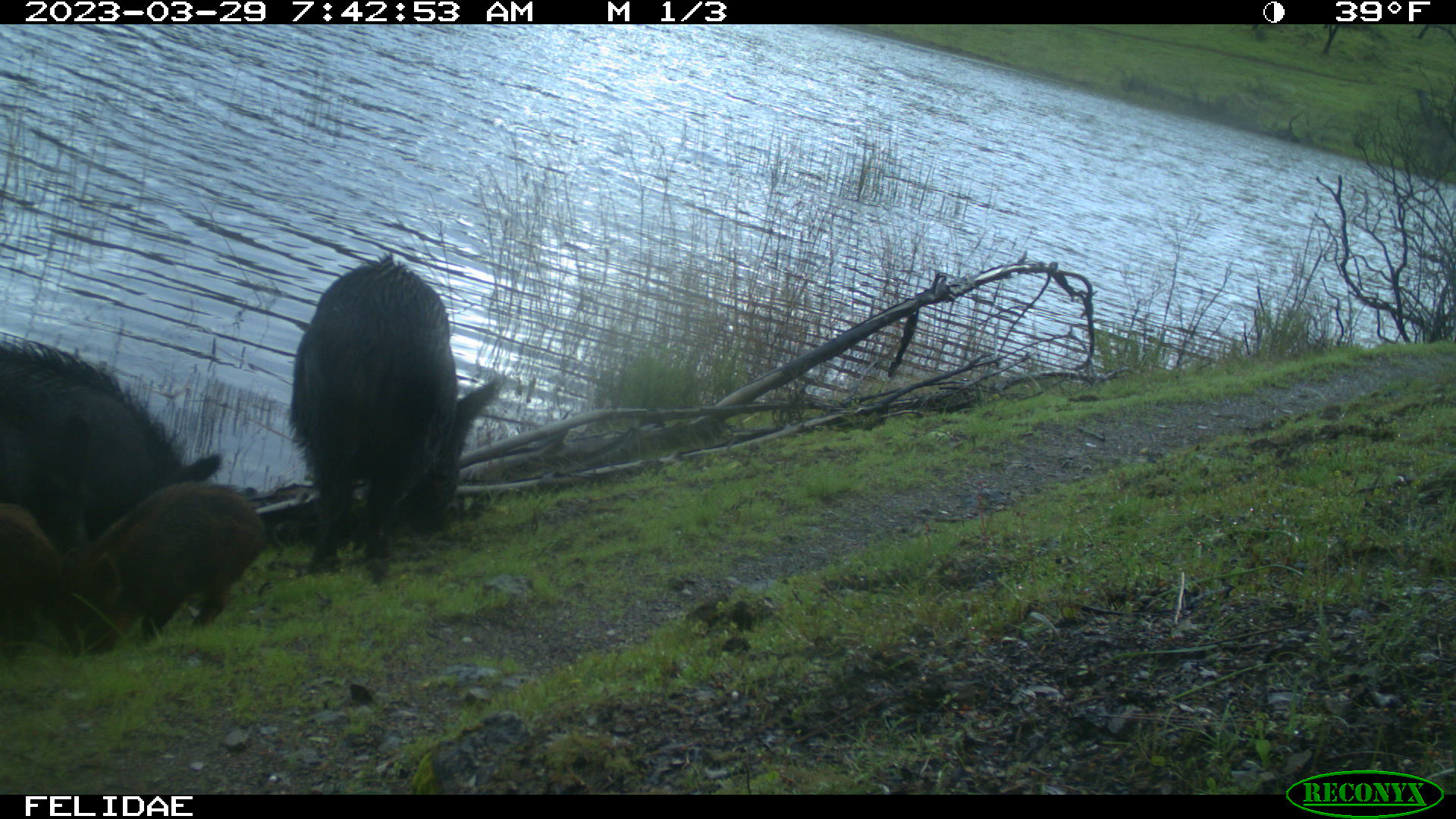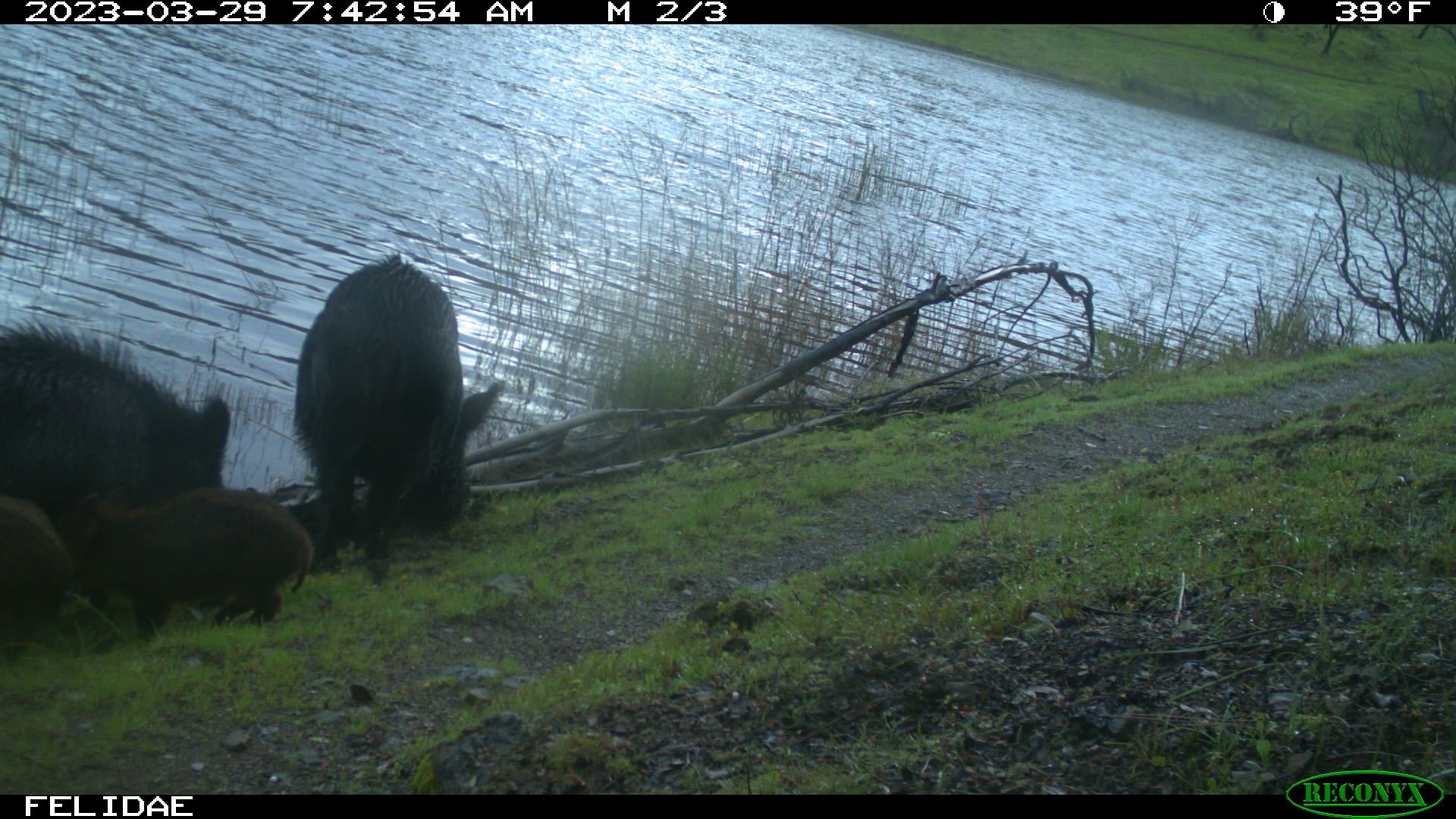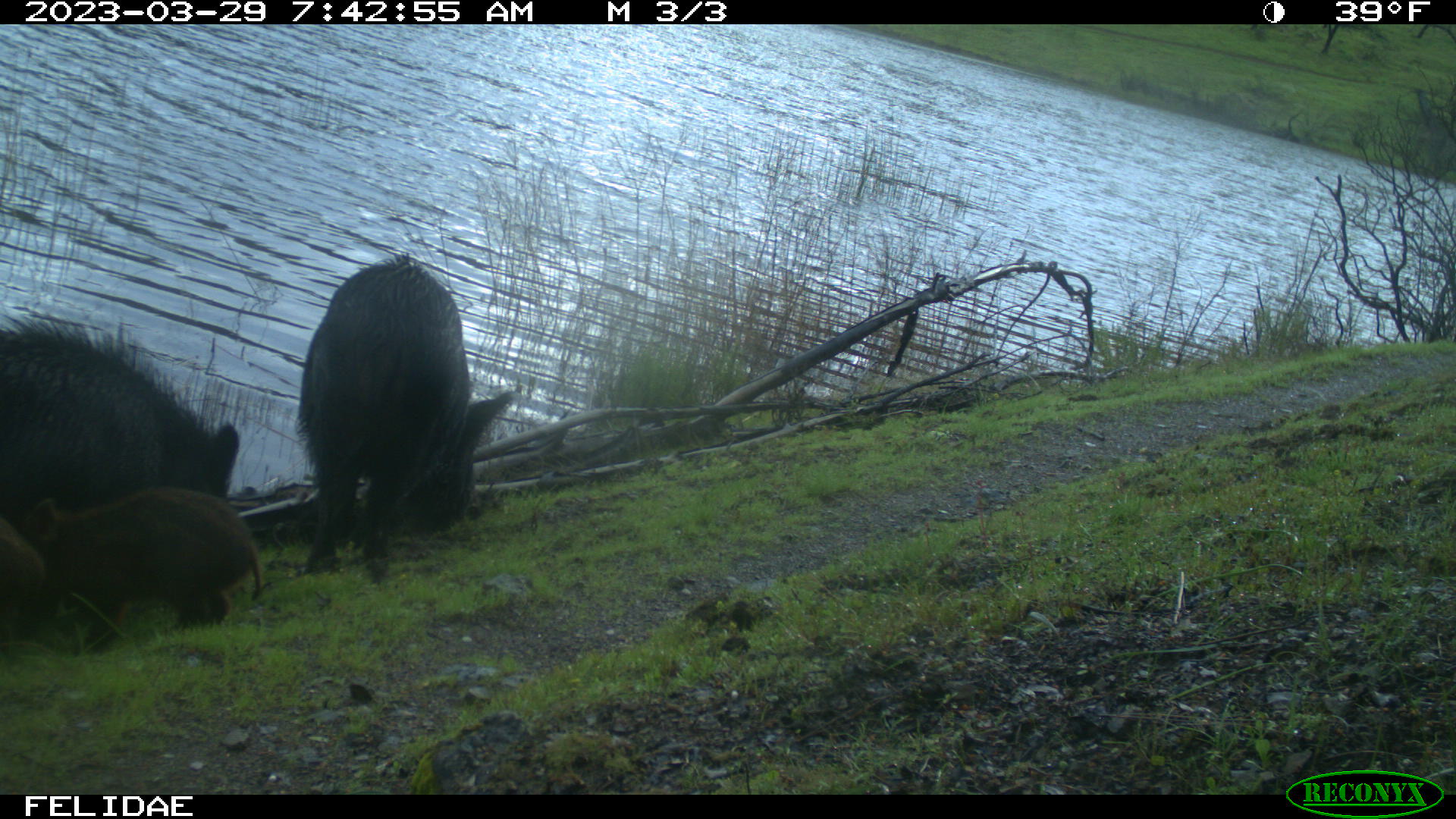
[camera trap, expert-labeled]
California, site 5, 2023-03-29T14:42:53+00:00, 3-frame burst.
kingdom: Animalia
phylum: Chordata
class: Mammalia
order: Artiodactyla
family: Suidae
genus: Sus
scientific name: Sus scrofa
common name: wild boar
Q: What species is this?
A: Wild boar (Sus scrofa).